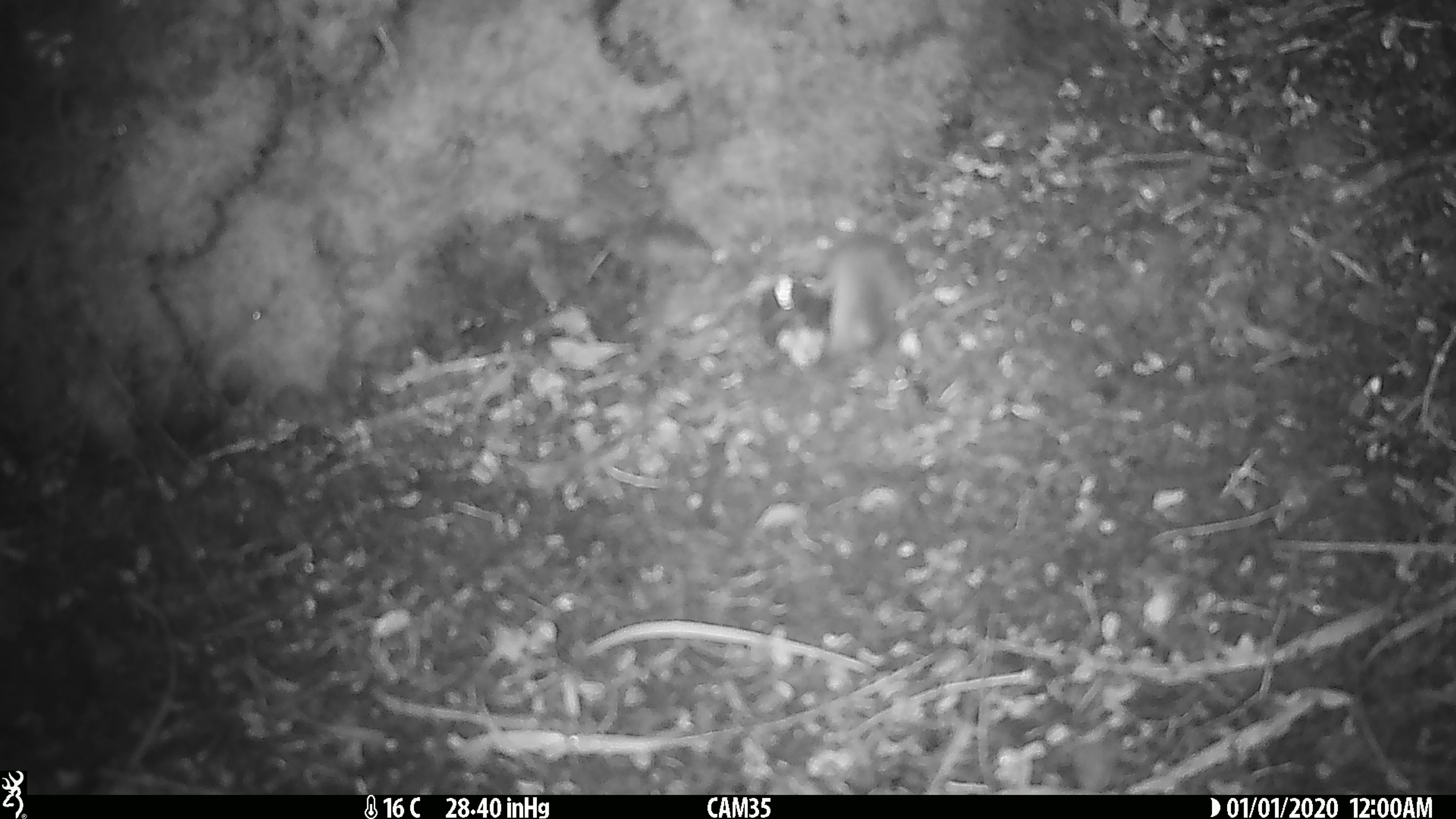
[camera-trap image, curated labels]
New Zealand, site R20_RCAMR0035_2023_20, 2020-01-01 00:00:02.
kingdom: Animalia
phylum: Chordata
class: Mammalia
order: Rodentia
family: Muridae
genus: Mus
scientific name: Mus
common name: mouse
Mouse (Mus).